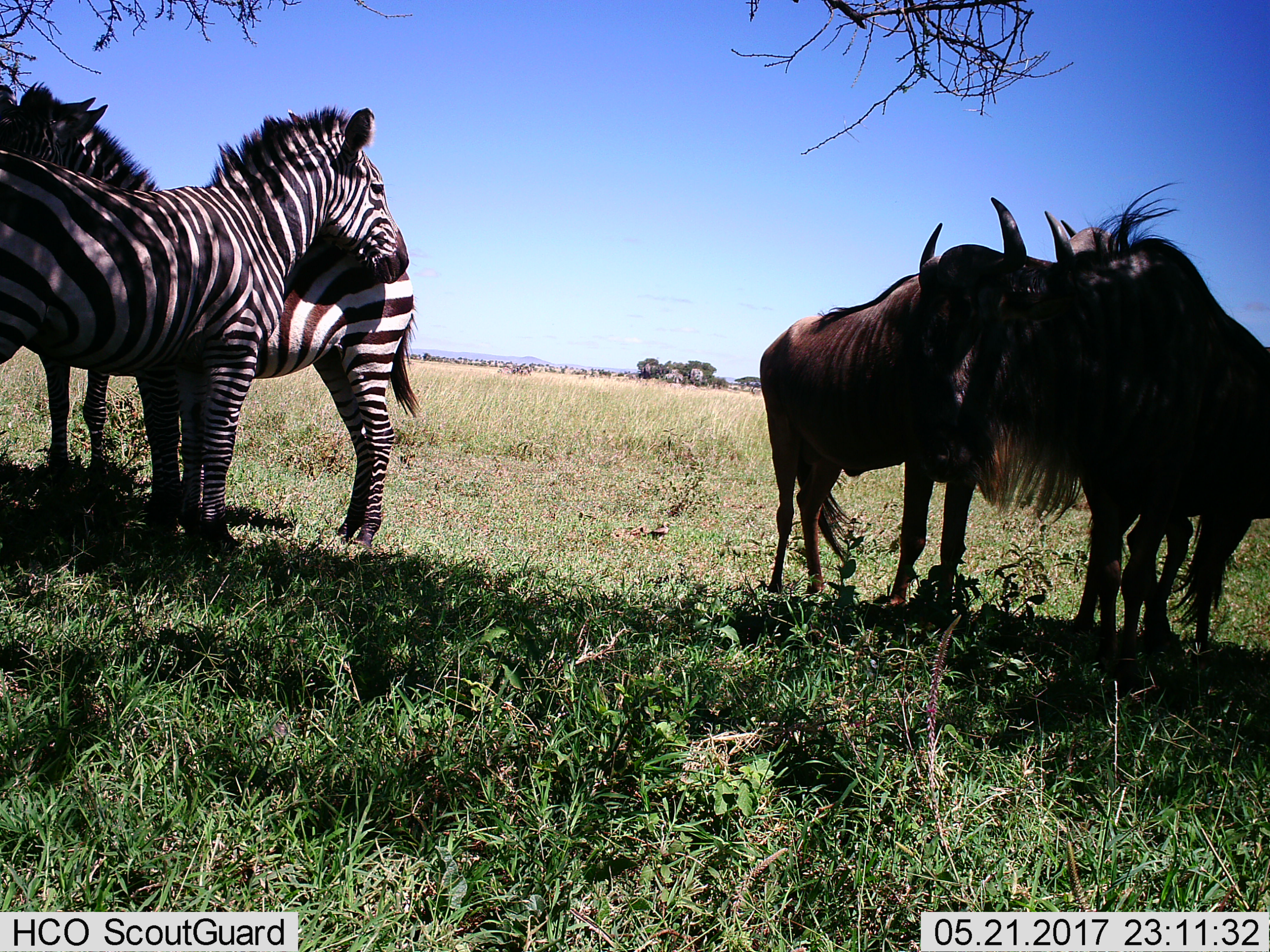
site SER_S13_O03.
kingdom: Animalia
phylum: Chordata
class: Mammalia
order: Artiodactyla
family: Bovidae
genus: Connochaetes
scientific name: Connochaetes taurinus taurinus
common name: blue wildebeest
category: wildebeestblue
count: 2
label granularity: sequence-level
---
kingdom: Animalia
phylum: Chordata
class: Mammalia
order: Perissodactyla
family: Equidae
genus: Equus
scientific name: Equus quagga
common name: plains zebra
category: zebraplains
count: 3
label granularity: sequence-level